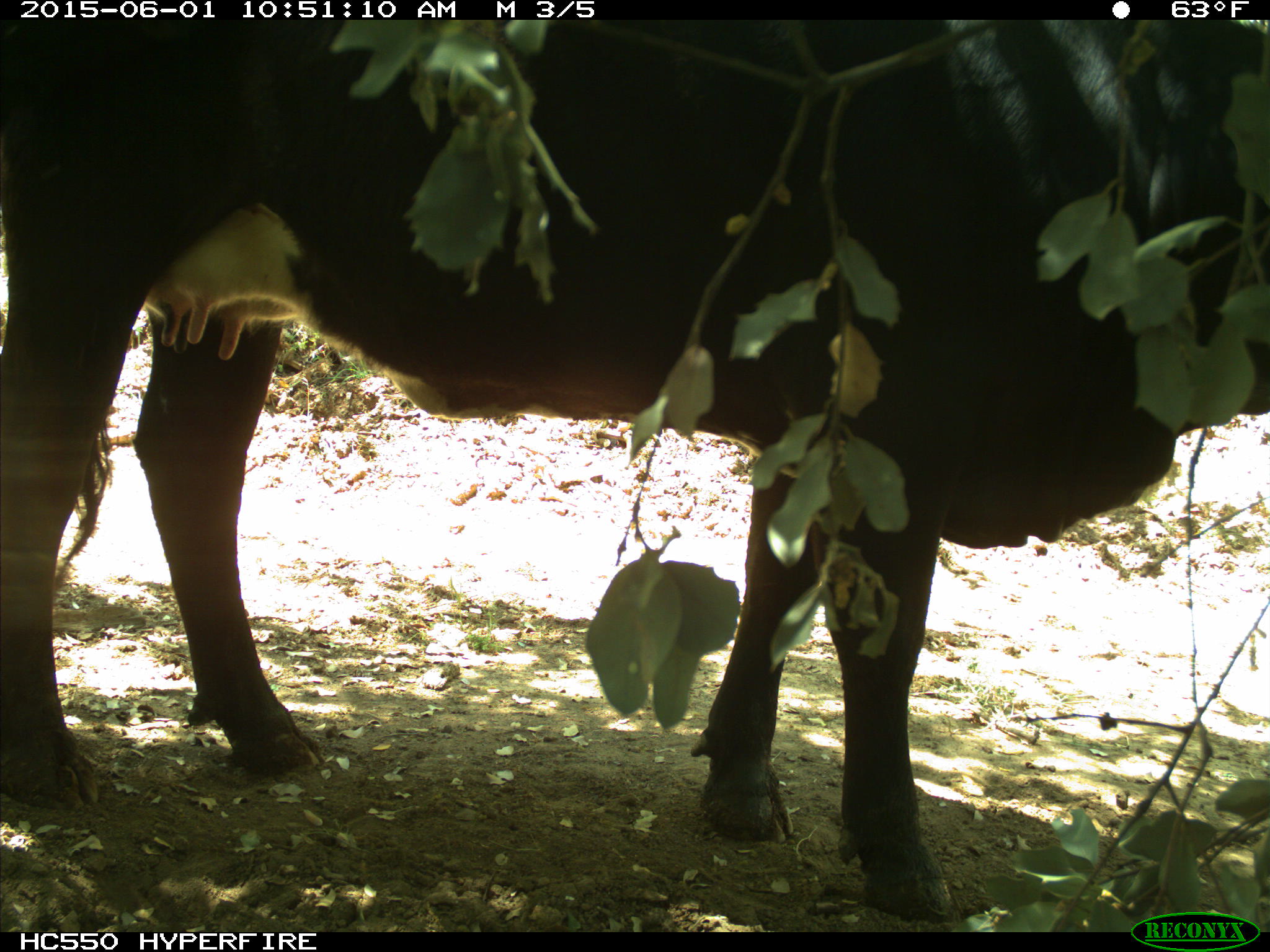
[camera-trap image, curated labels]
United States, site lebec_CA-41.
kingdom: Animalia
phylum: Chordata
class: Mammalia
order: Artiodactyla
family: Bovidae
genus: Bos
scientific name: Bos taurus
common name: domestic cow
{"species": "Bos taurus (domestic cow)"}